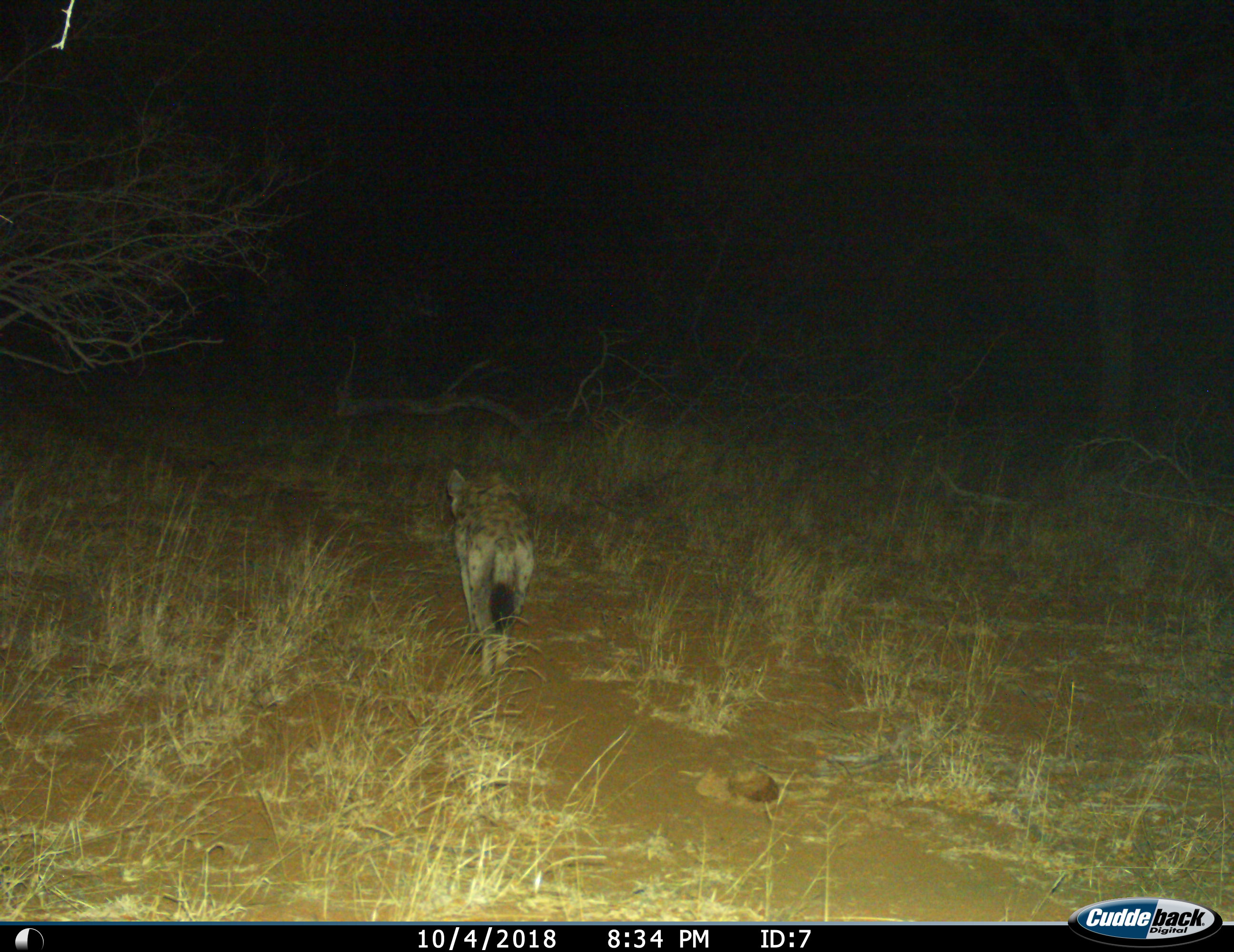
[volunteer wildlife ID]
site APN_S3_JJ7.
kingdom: Animalia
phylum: Chordata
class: Mammalia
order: Carnivora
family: Hyaenidae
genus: Crocuta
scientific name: Crocuta crocuta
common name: spotted hyena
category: hyenaspotted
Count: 1.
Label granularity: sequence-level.